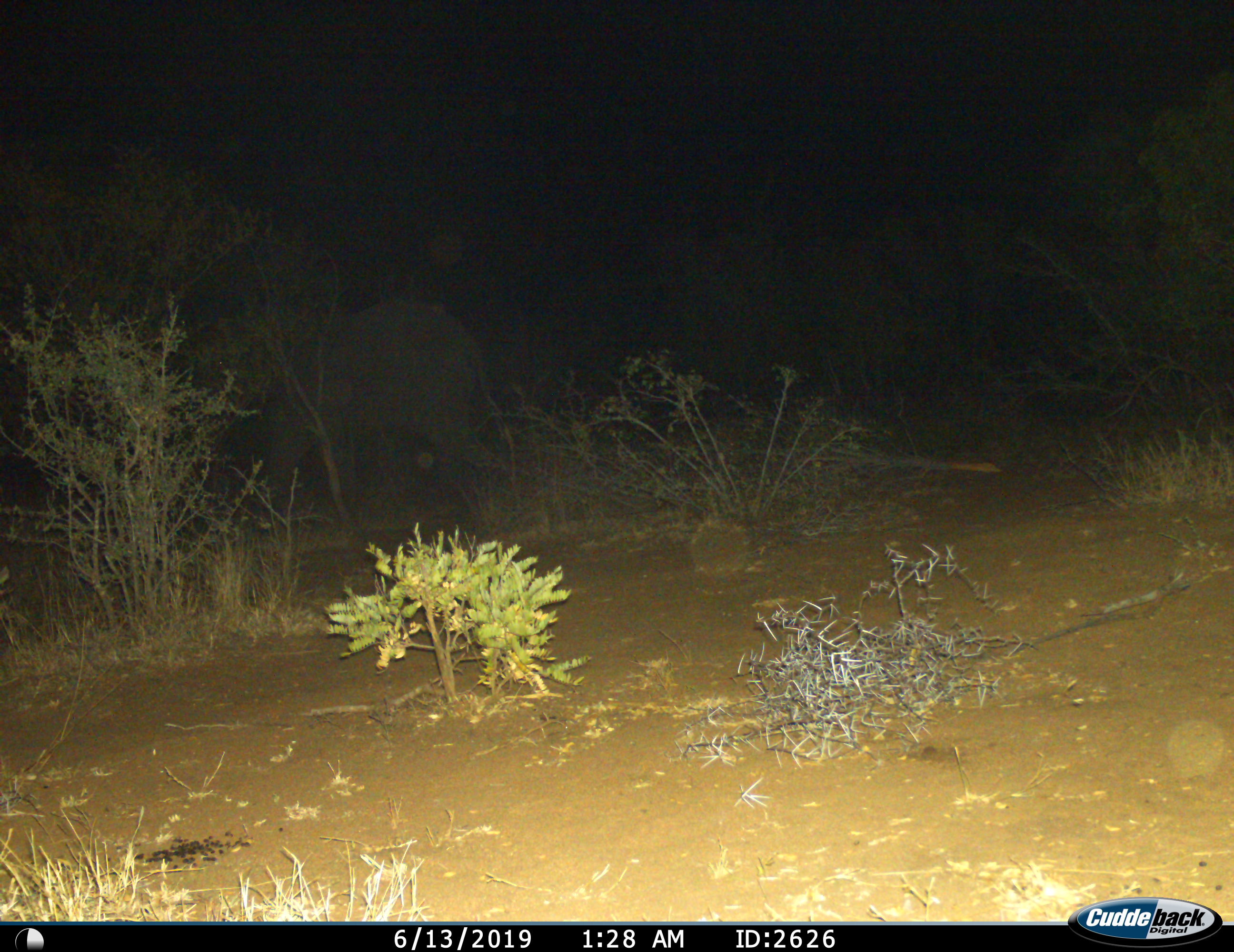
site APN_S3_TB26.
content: unidentified animal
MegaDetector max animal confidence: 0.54